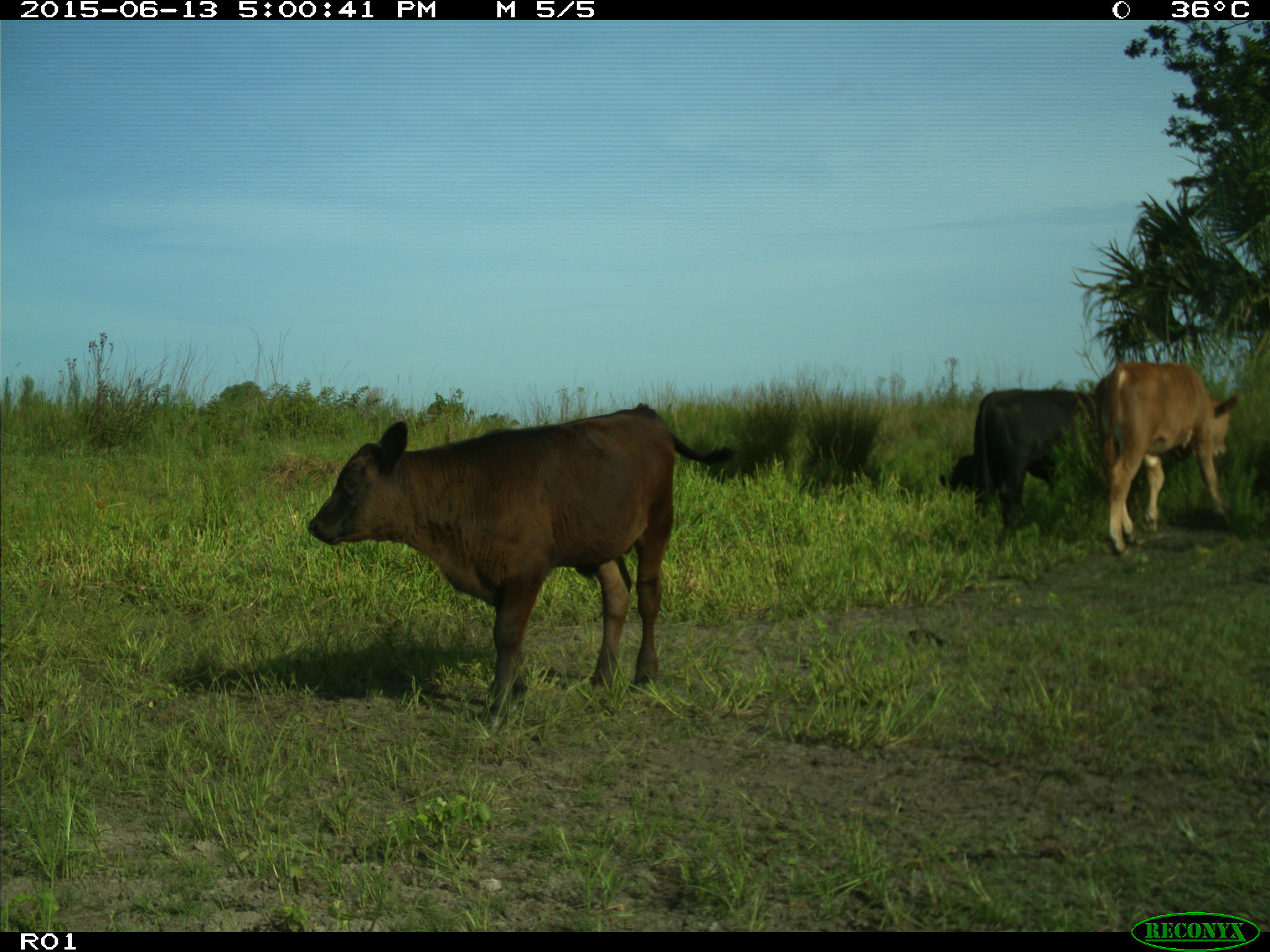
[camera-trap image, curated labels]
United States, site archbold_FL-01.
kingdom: Animalia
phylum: Chordata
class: Mammalia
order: Artiodactyla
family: Bovidae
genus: Bos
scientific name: Bos taurus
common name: domestic cow